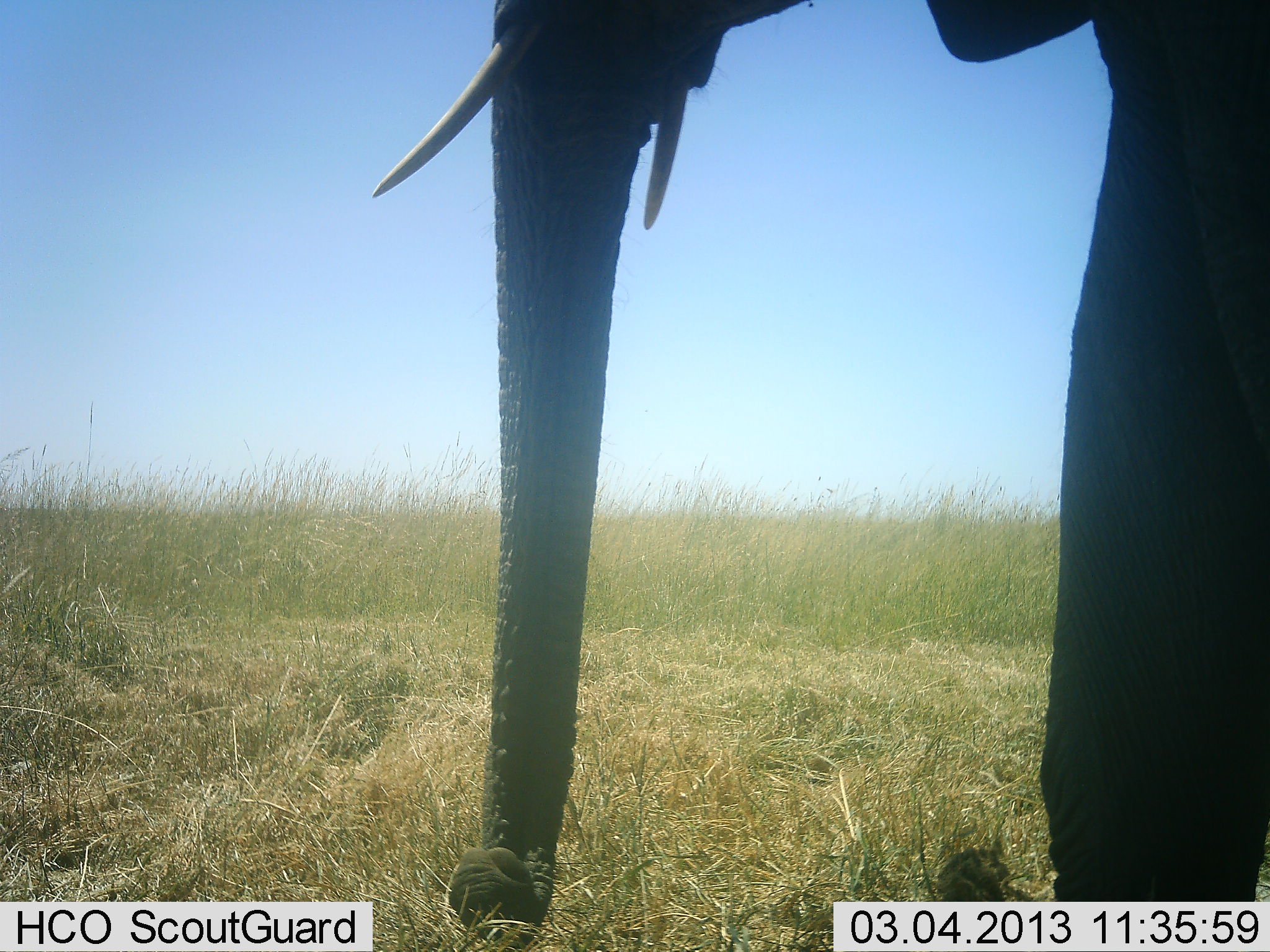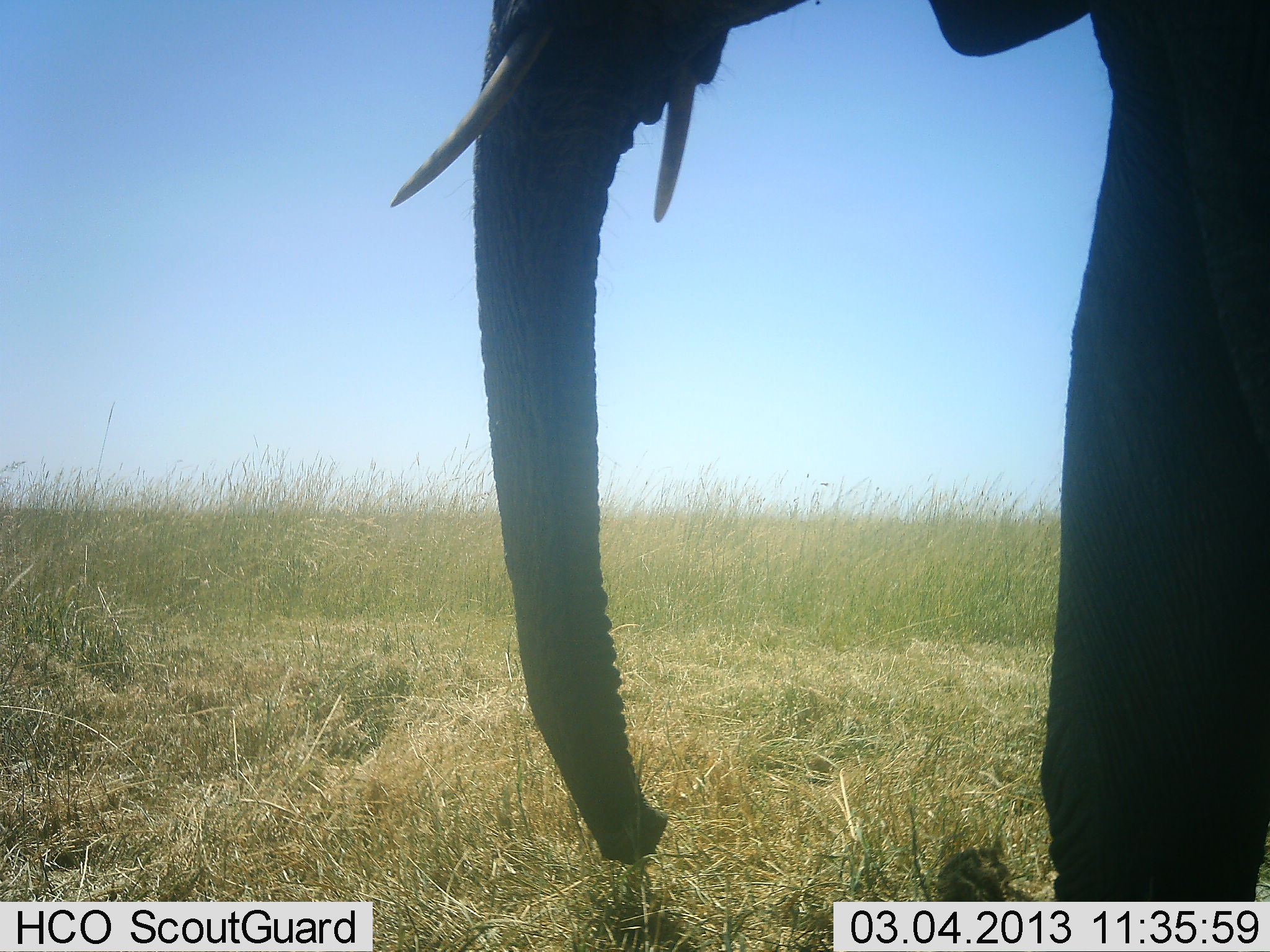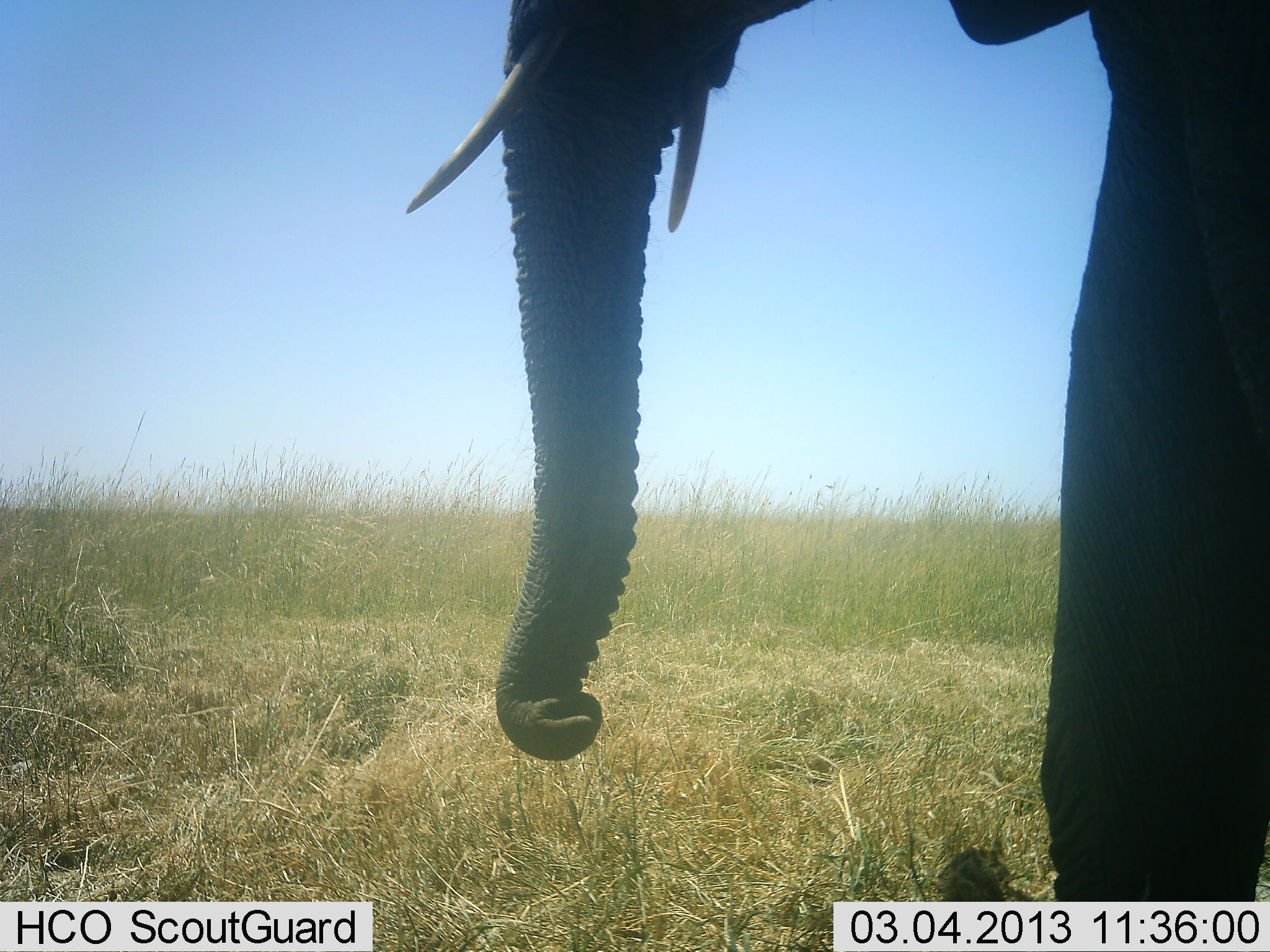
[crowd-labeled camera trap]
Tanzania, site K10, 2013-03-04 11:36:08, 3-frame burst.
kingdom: Animalia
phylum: Chordata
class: Mammalia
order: Proboscidea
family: Elephantidae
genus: Loxodonta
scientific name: Loxodonta africana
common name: african bush elephant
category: elephant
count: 1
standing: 61%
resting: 0%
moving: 0%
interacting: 0%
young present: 0%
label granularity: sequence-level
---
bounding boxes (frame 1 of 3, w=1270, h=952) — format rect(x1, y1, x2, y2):
animal: rect(369, 0, 1270, 950)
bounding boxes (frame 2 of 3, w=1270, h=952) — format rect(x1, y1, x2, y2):
animal: rect(391, 0, 1270, 952)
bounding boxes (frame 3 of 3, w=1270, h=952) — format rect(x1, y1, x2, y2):
animal: rect(401, 0, 1270, 952)